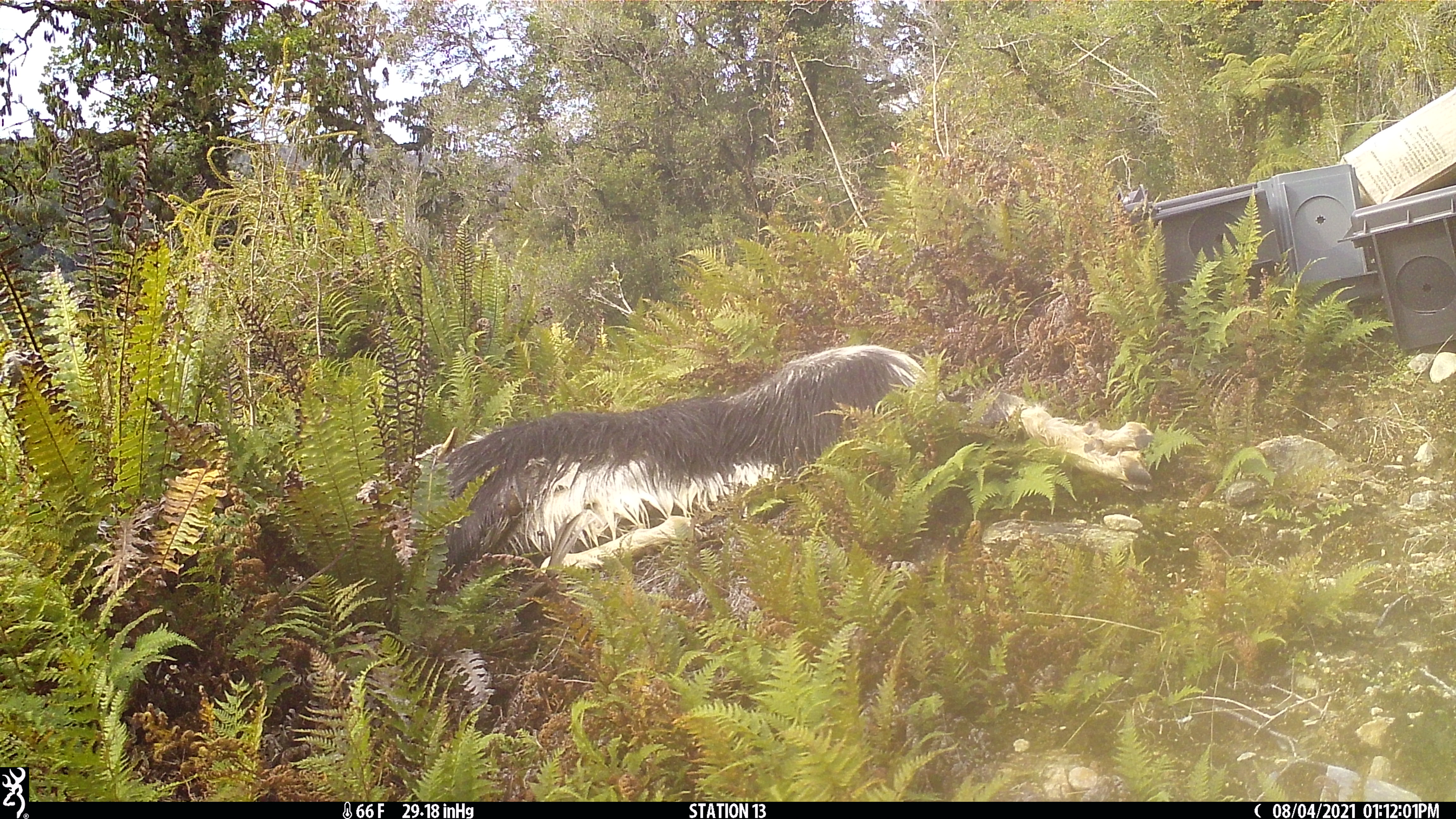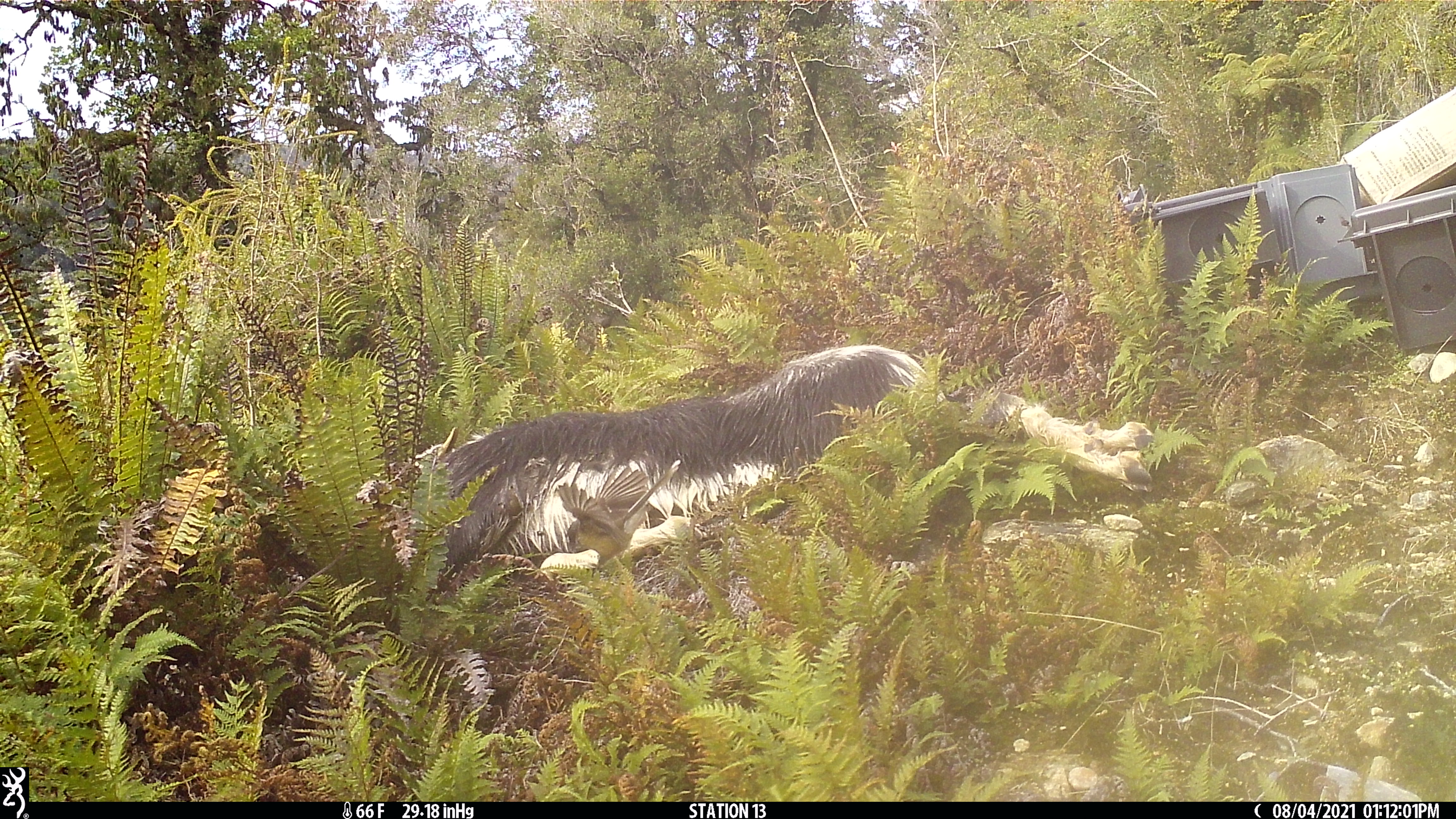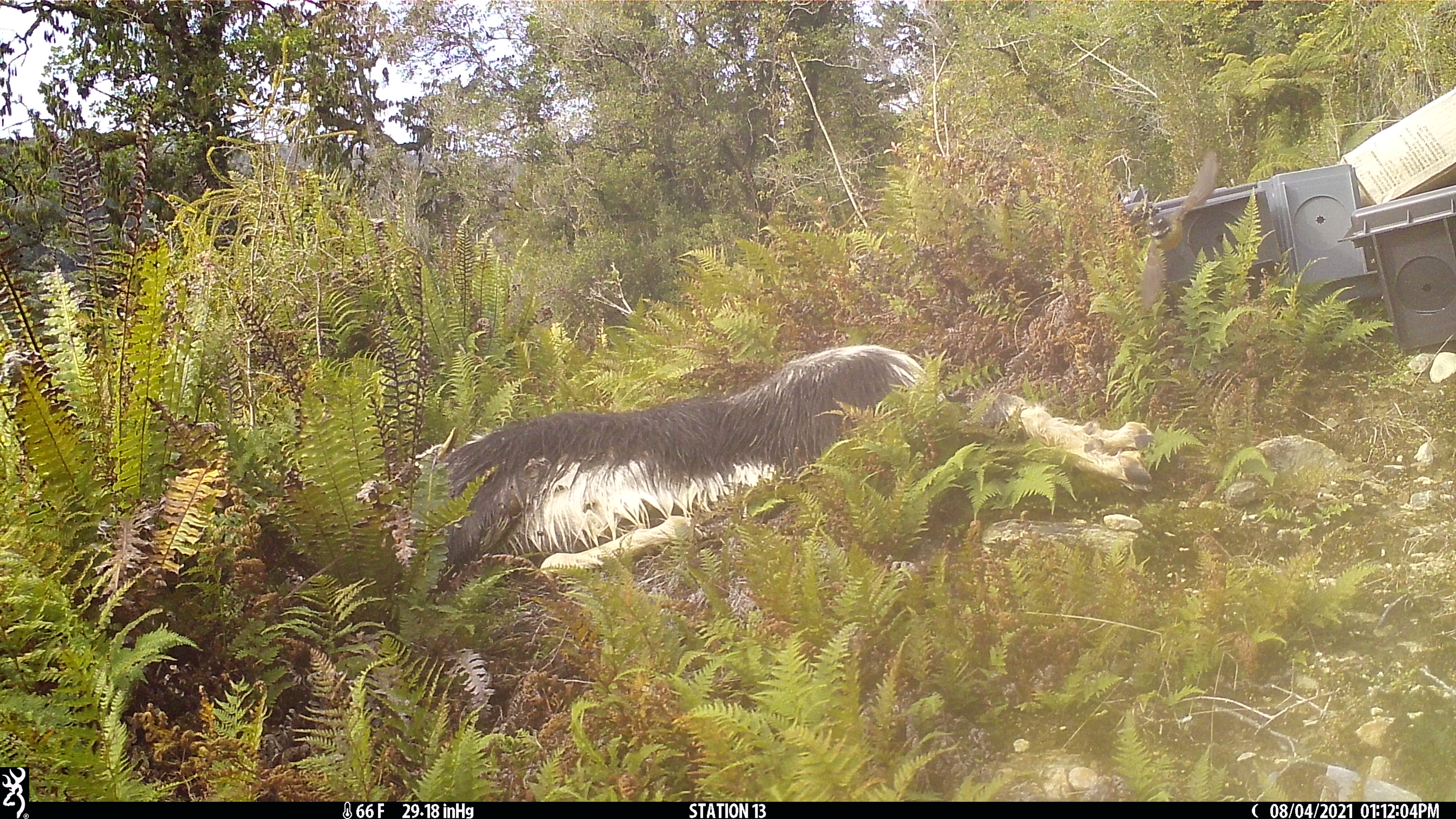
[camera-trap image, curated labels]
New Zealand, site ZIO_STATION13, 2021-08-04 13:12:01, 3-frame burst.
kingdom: Animalia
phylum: Chordata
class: Aves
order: Passeriformes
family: Rhipiduridae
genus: Rhipidura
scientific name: Rhipidura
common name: fantails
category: fantail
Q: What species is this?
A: Fantail (fantails) (Rhipidura).